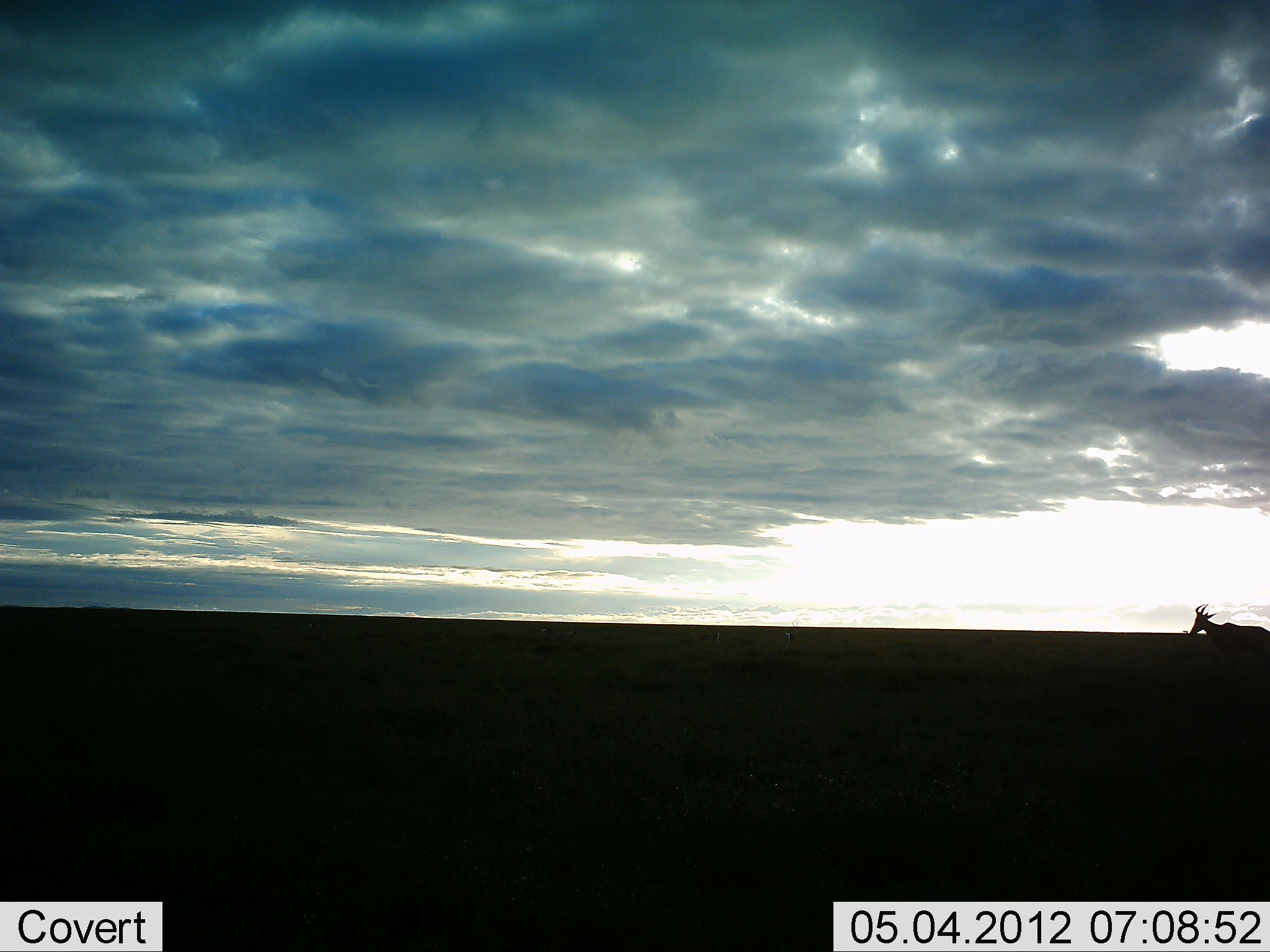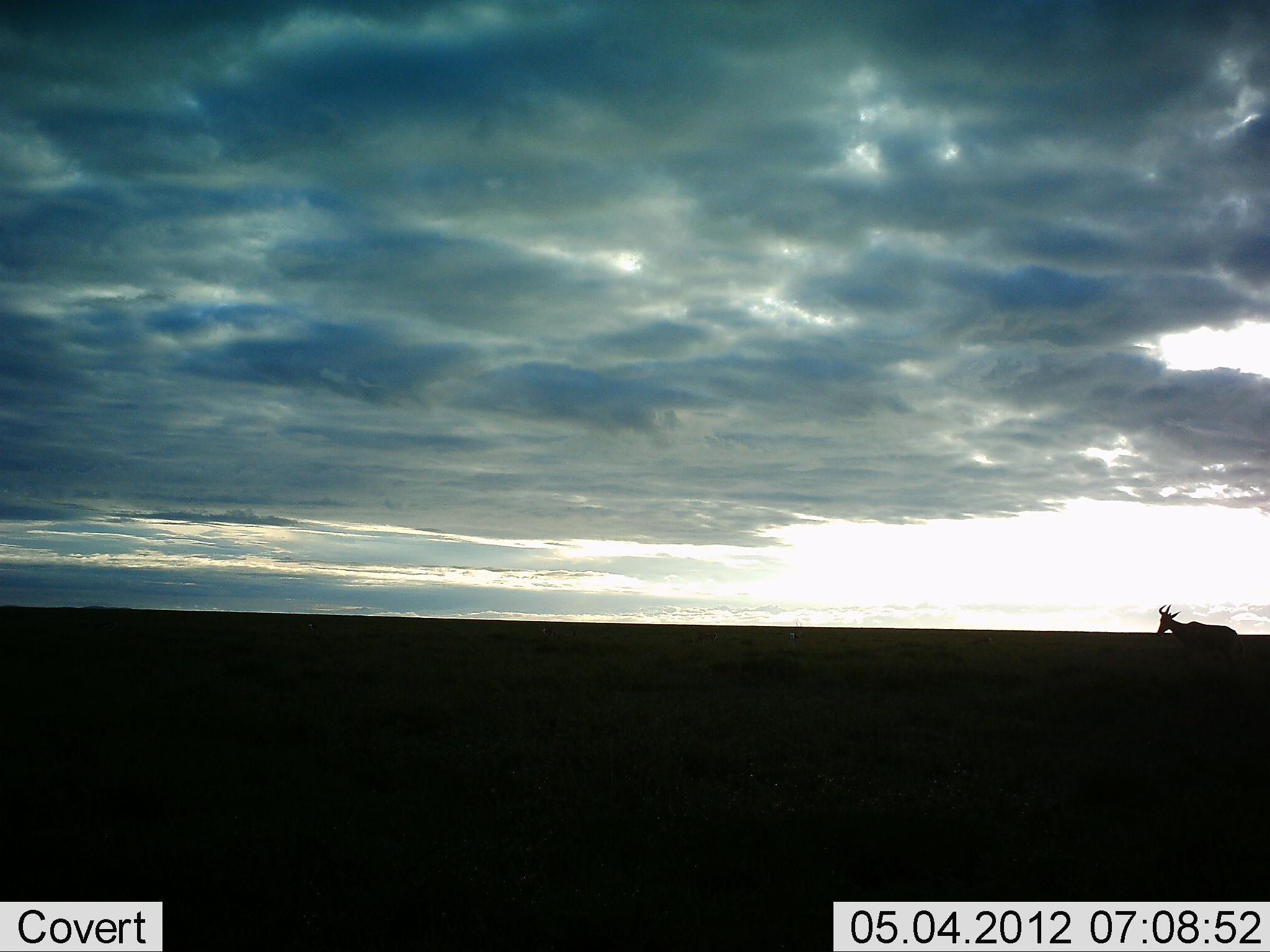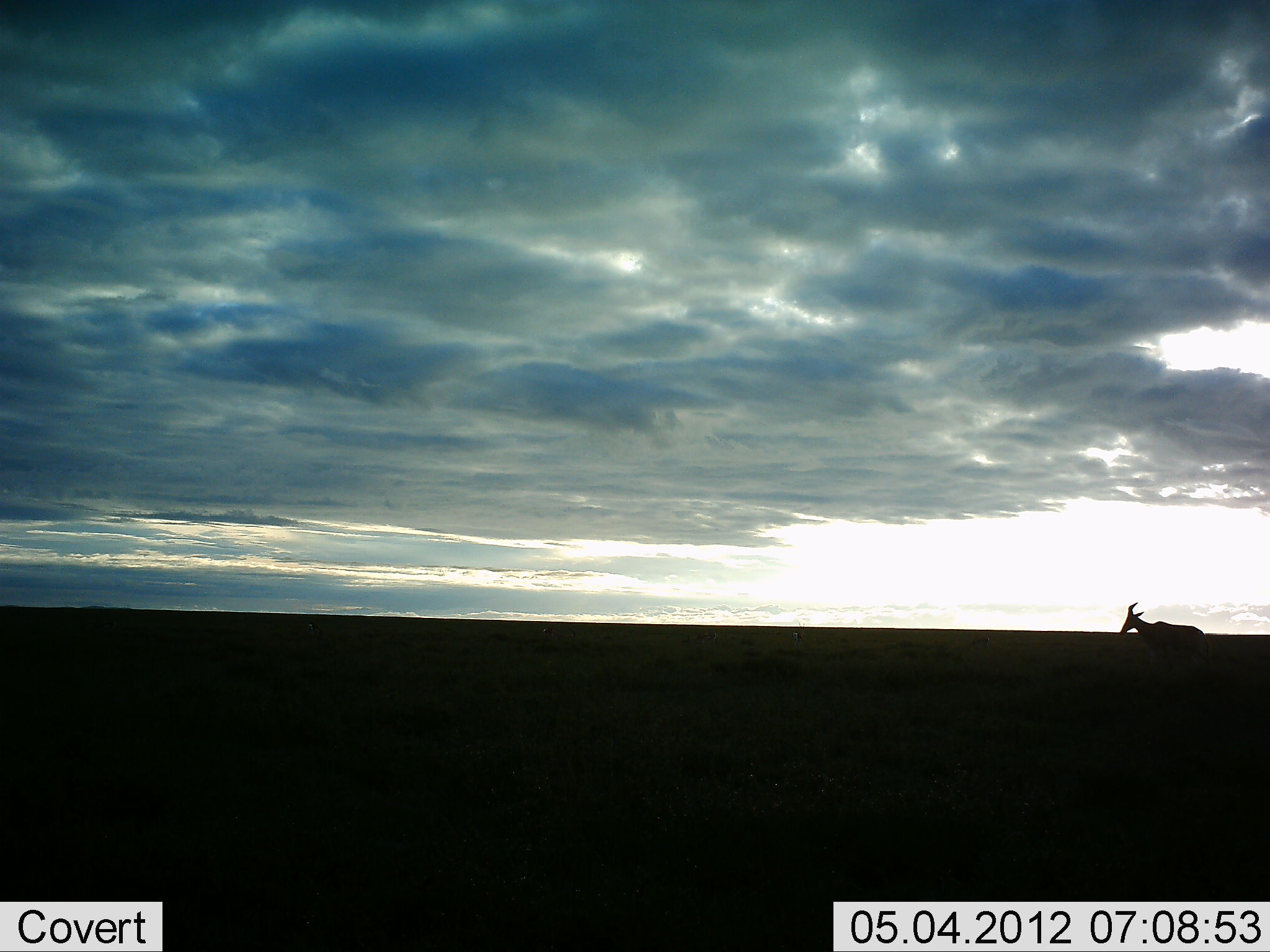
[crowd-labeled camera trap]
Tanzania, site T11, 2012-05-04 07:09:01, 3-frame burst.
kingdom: Animalia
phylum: Chordata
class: Mammalia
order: Artiodactyla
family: Bovidae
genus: Alcelaphus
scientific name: Alcelaphus buselaphus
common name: hartebeest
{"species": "hartebeest (Alcelaphus buselaphus)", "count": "1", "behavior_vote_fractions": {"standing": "4%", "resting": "0%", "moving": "100%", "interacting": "0%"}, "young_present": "0%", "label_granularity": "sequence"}